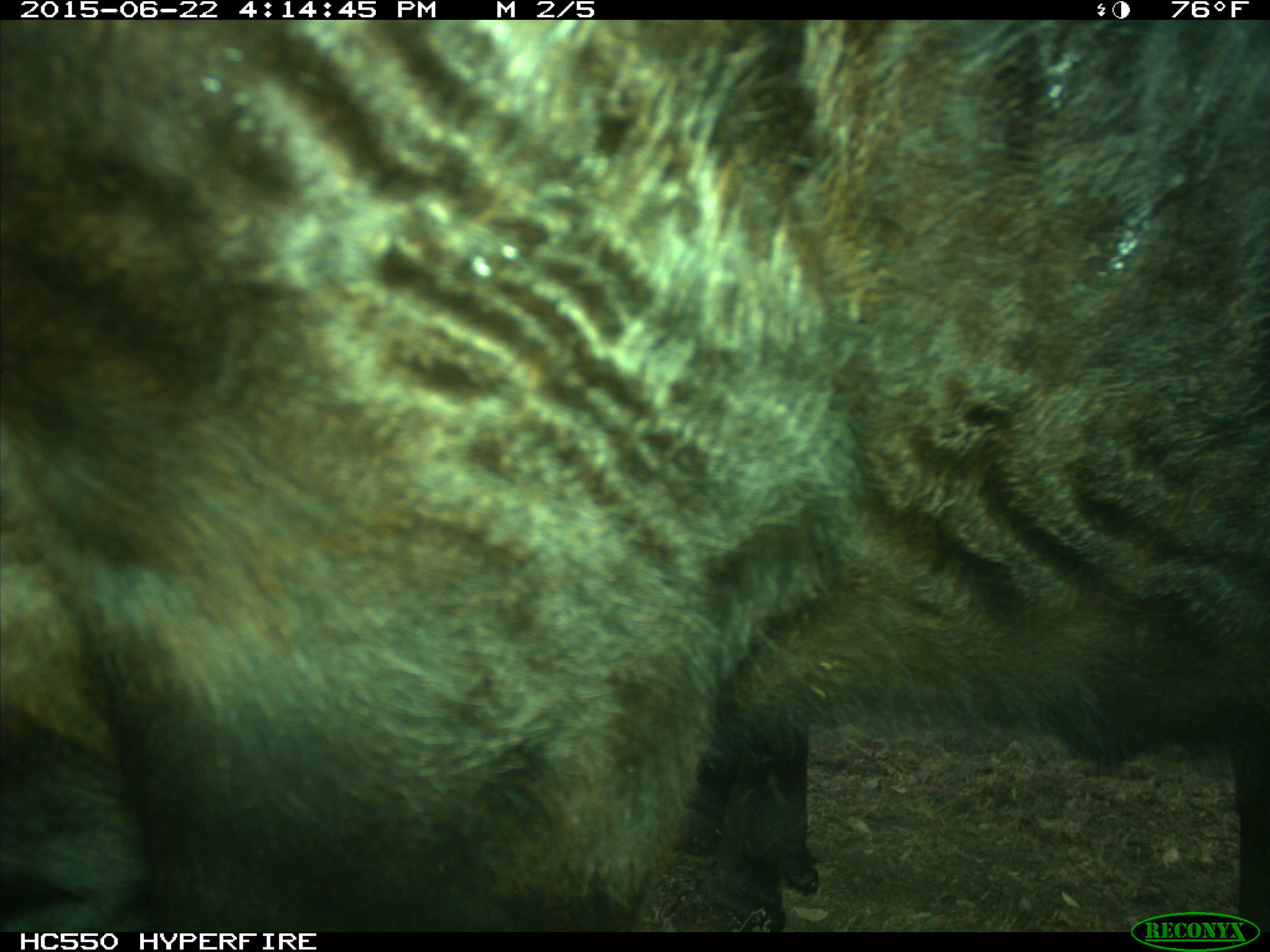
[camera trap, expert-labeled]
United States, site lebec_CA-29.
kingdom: Animalia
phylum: Chordata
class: Mammalia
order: Artiodactyla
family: Bovidae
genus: Bos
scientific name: Bos taurus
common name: domestic cow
Bos taurus (domestic cow).